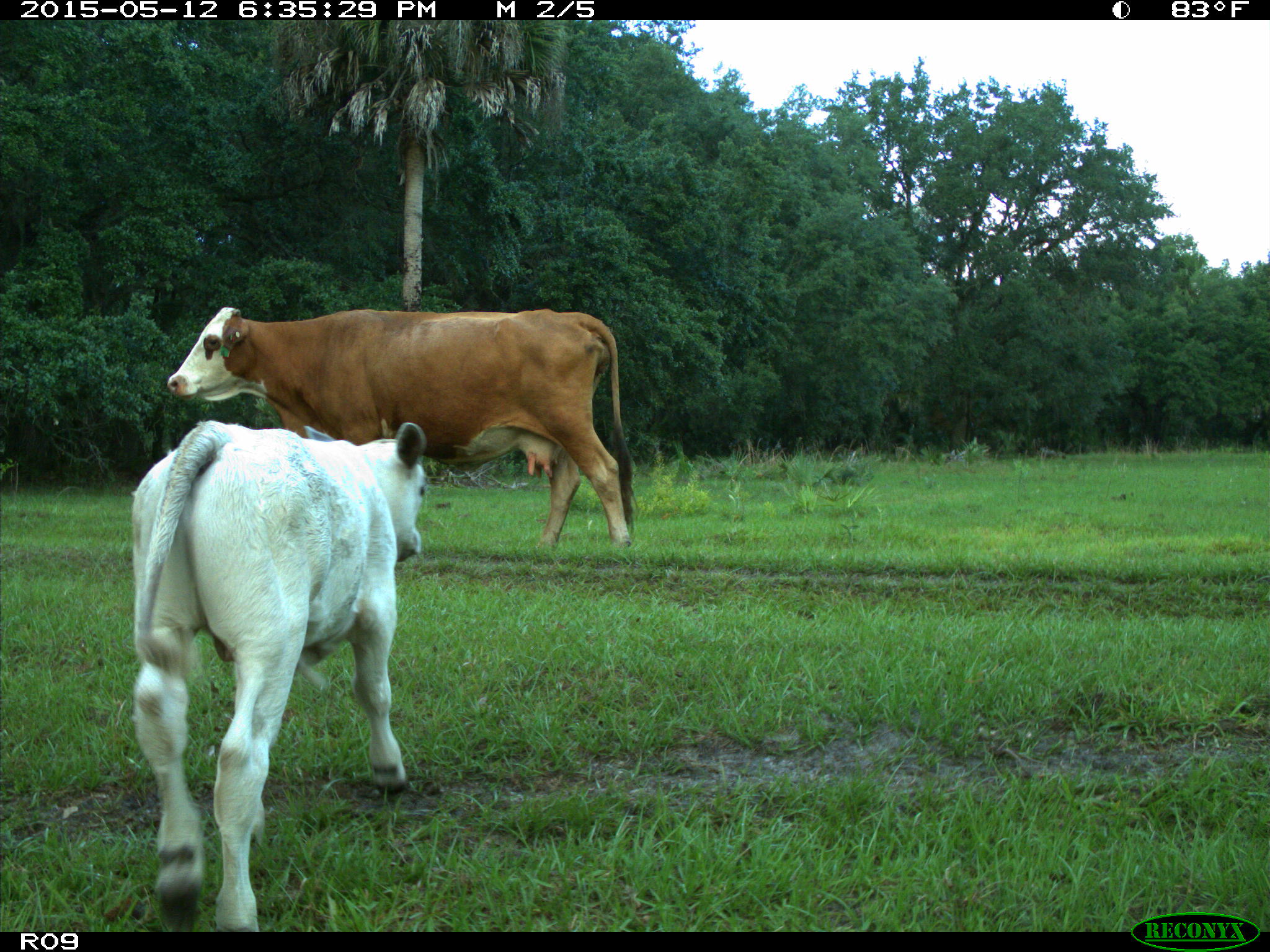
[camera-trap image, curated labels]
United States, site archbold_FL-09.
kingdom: Animalia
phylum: Chordata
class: Mammalia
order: Artiodactyla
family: Bovidae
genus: Bos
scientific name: Bos taurus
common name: domestic cow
Bos taurus (domestic cow).